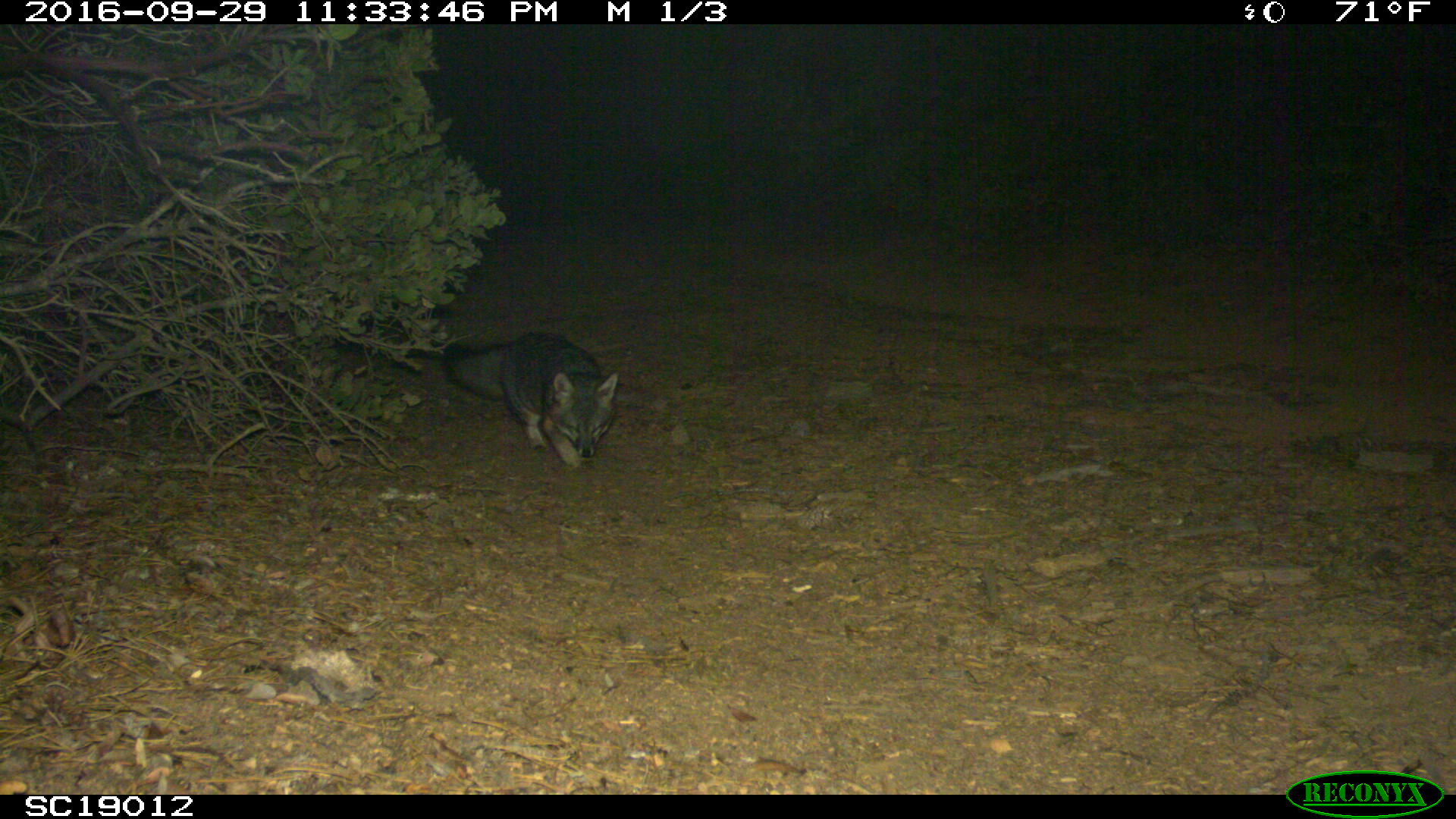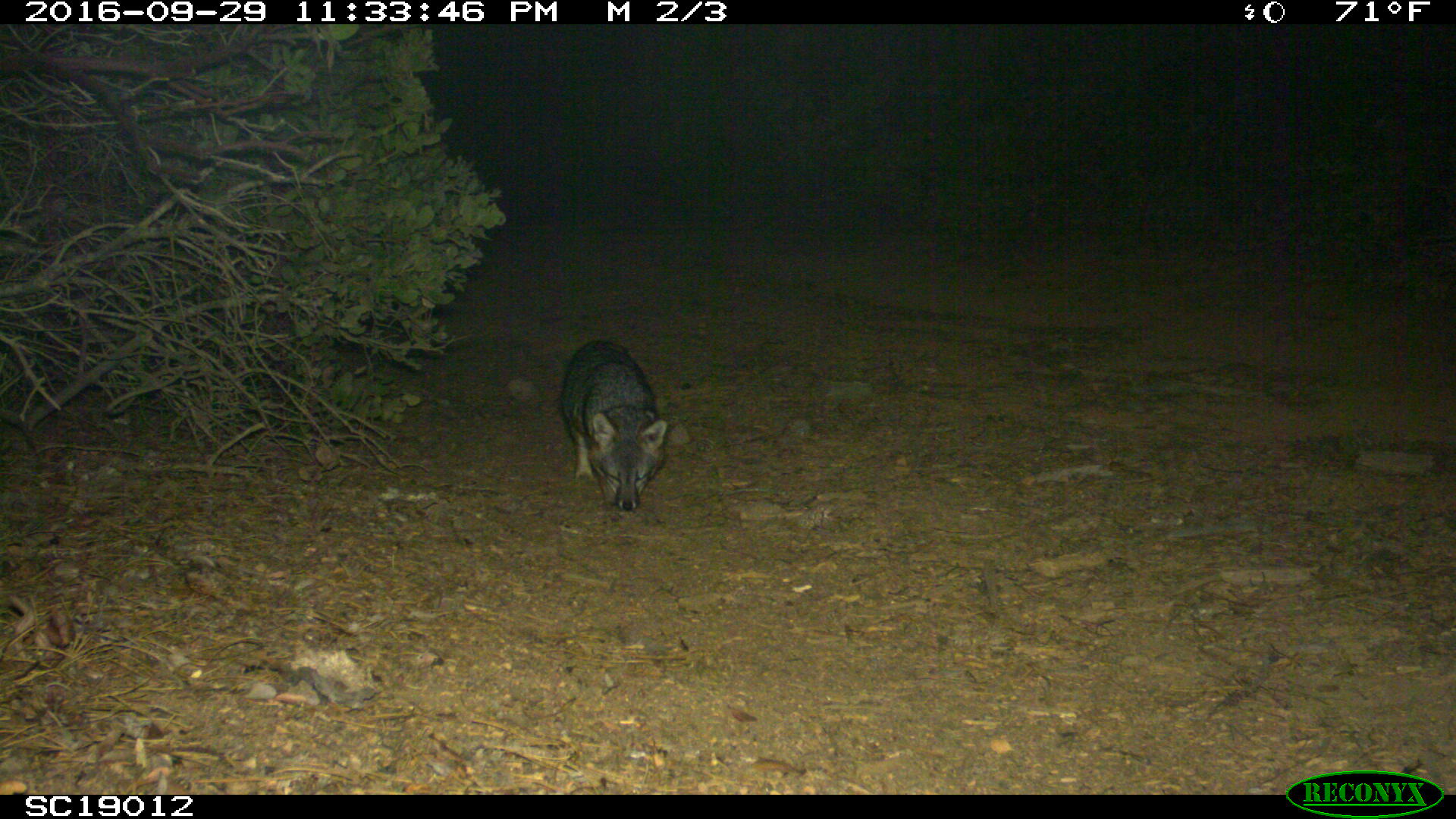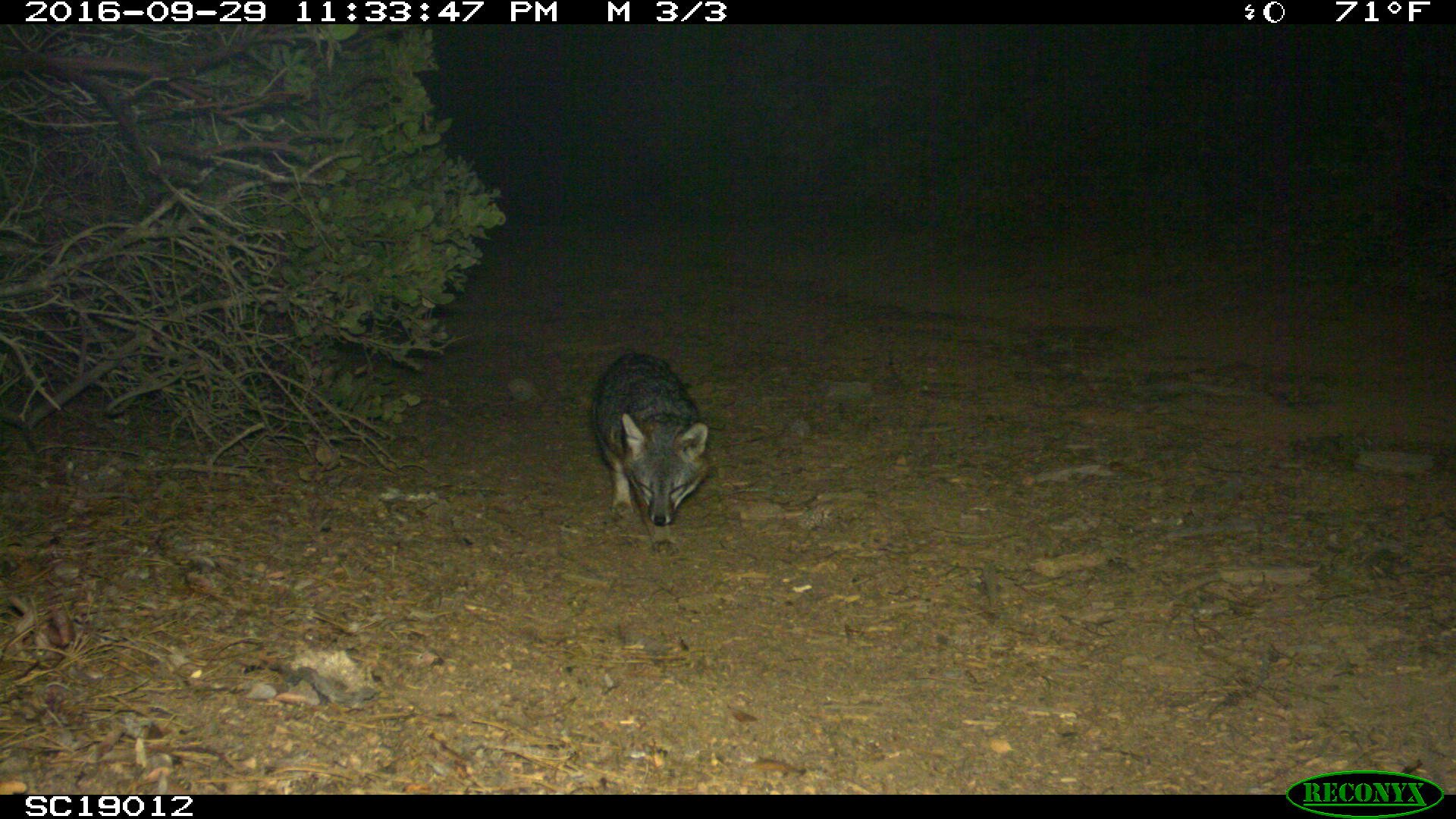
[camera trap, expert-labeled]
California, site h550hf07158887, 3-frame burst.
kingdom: Animalia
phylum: Chordata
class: Mammalia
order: Carnivora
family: Canidae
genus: Urocyon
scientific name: Urocyon littoralis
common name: island fox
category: fox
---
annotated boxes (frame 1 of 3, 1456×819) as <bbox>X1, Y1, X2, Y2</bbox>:
fox: <bbox>438, 330, 617, 469</bbox>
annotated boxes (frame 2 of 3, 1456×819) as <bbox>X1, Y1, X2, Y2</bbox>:
fox: <bbox>560, 338, 667, 510</bbox>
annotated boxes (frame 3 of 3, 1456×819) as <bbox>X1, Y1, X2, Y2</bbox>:
fox: <bbox>591, 353, 711, 554</bbox>